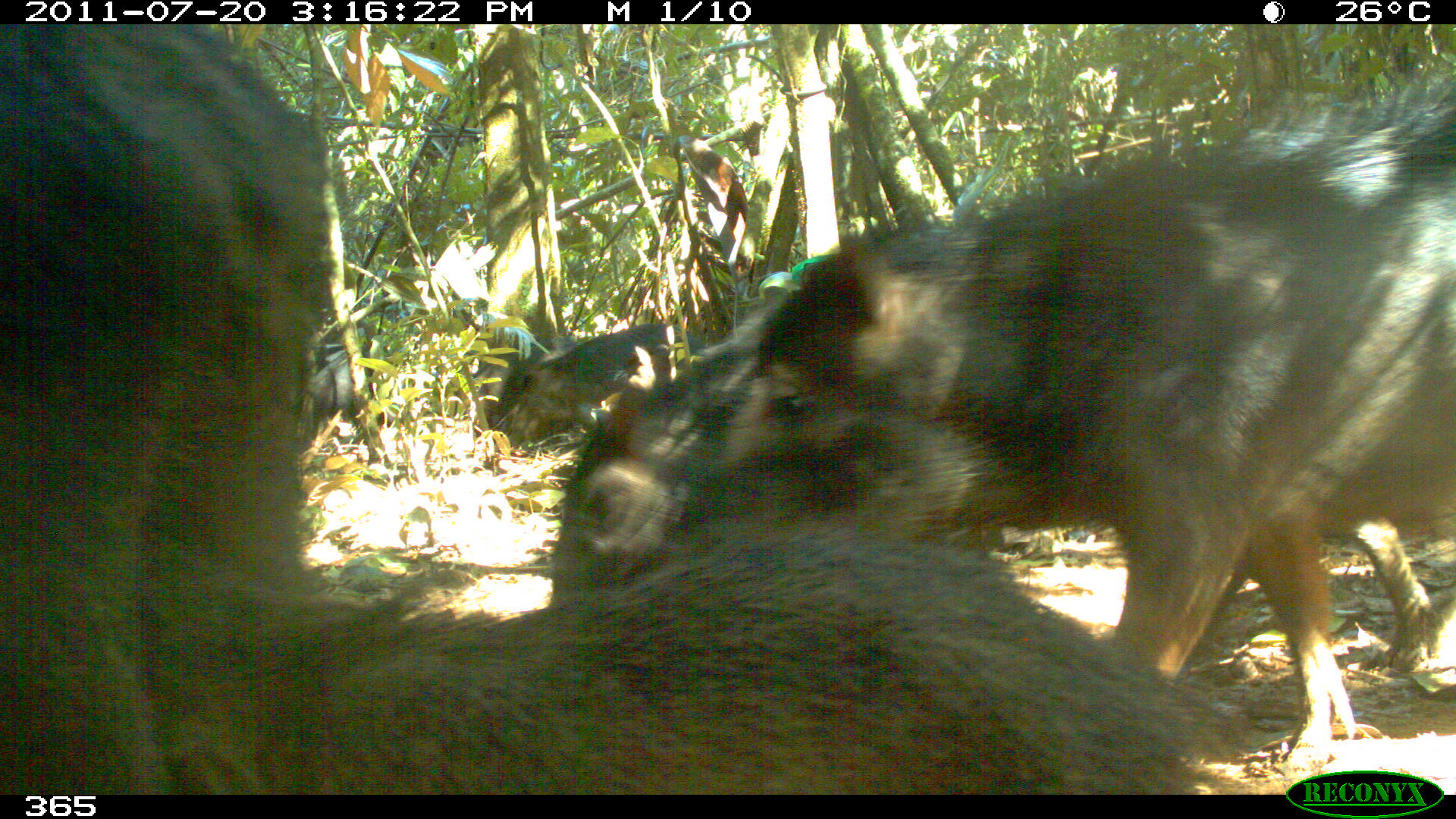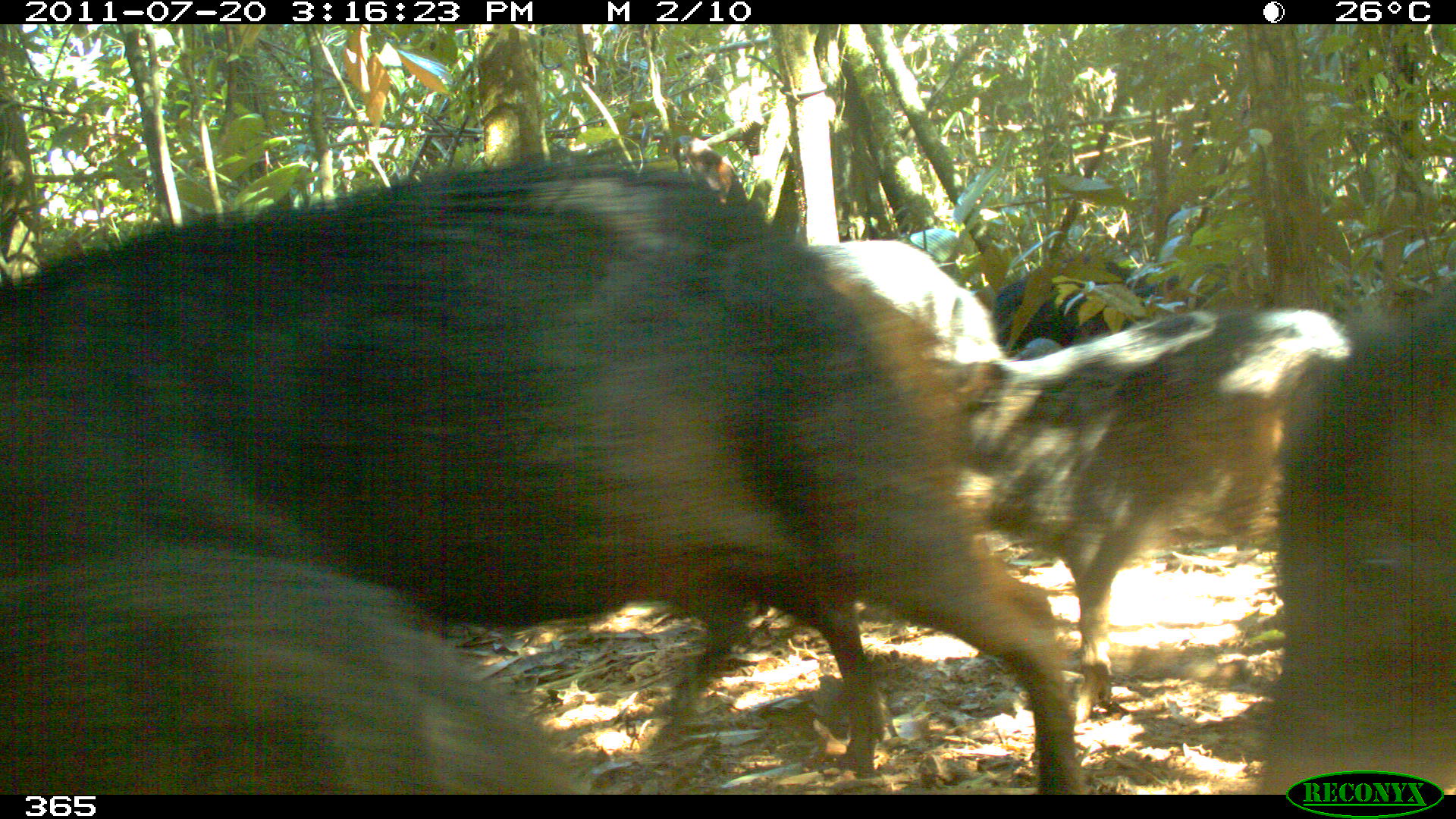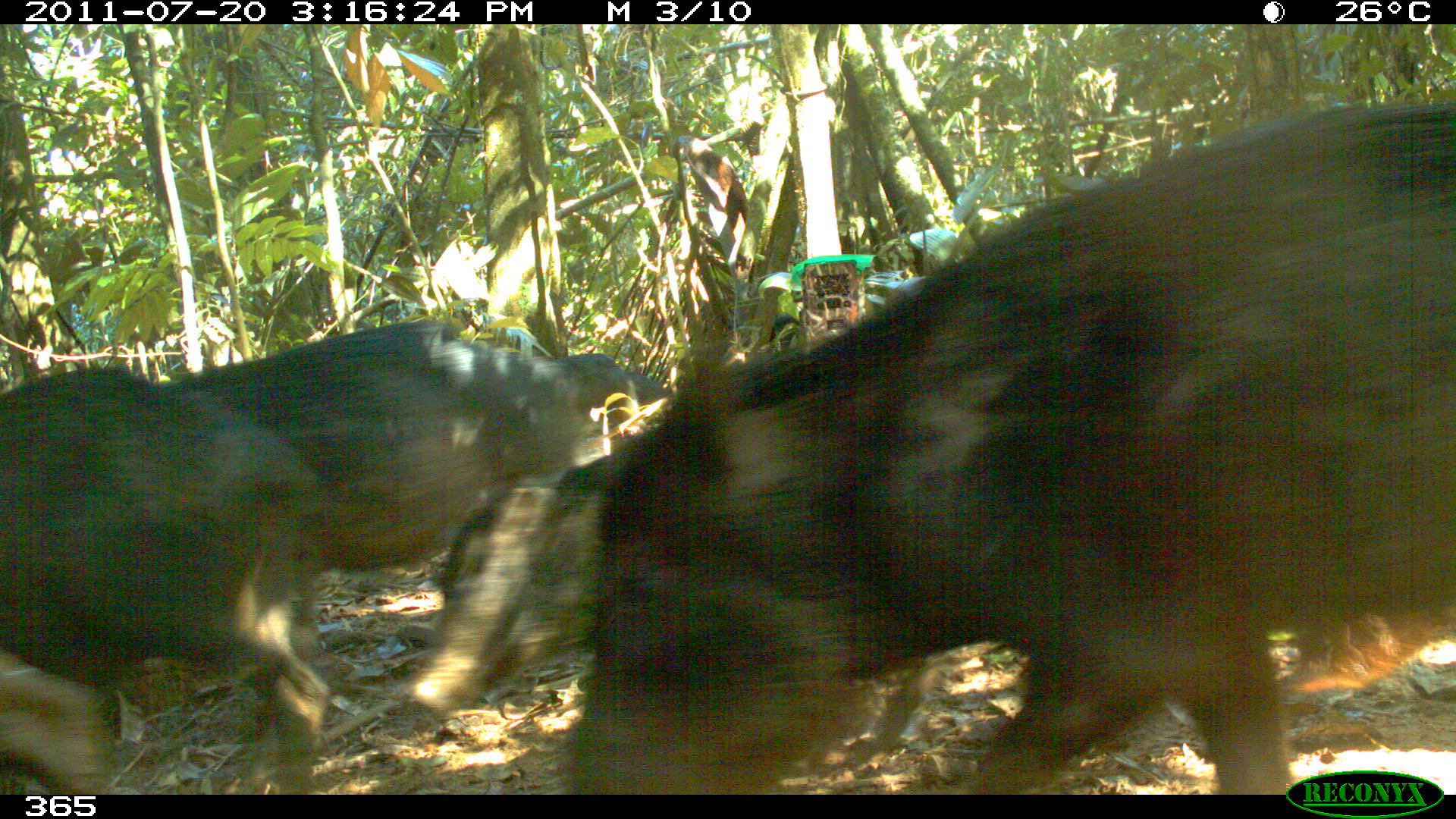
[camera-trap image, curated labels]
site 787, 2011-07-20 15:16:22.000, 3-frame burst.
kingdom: Animalia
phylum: Chordata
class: Mammalia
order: Artiodactyla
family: Tayassuidae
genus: Tayassu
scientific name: Tayassu pecari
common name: white-lipped peccary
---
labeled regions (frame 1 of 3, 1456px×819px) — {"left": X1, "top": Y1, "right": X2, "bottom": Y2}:
tayassu pecari: {"left": 0, "top": 19, "right": 1226, "bottom": 795}; {"left": 551, "top": 88, "right": 1456, "bottom": 760}; {"left": 547, "top": 265, "right": 1442, "bottom": 683}; {"left": 488, "top": 323, "right": 705, "bottom": 457}; {"left": 298, "top": 320, "right": 392, "bottom": 446}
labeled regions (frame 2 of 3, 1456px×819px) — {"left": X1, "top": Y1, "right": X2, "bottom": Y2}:
tayassu pecari: {"left": 0, "top": 151, "right": 1089, "bottom": 793}; {"left": 918, "top": 307, "right": 1353, "bottom": 714}; {"left": 0, "top": 552, "right": 584, "bottom": 791}; {"left": 1257, "top": 292, "right": 1456, "bottom": 794}; {"left": 788, "top": 238, "right": 1004, "bottom": 475}; {"left": 985, "top": 252, "right": 1180, "bottom": 359}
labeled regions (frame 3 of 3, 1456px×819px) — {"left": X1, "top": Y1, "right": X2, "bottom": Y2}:
tayassu pecari: {"left": 570, "top": 95, "right": 1454, "bottom": 794}; {"left": 170, "top": 317, "right": 664, "bottom": 654}; {"left": 0, "top": 365, "right": 328, "bottom": 794}; {"left": 411, "top": 452, "right": 699, "bottom": 713}; {"left": 1, "top": 645, "right": 112, "bottom": 795}